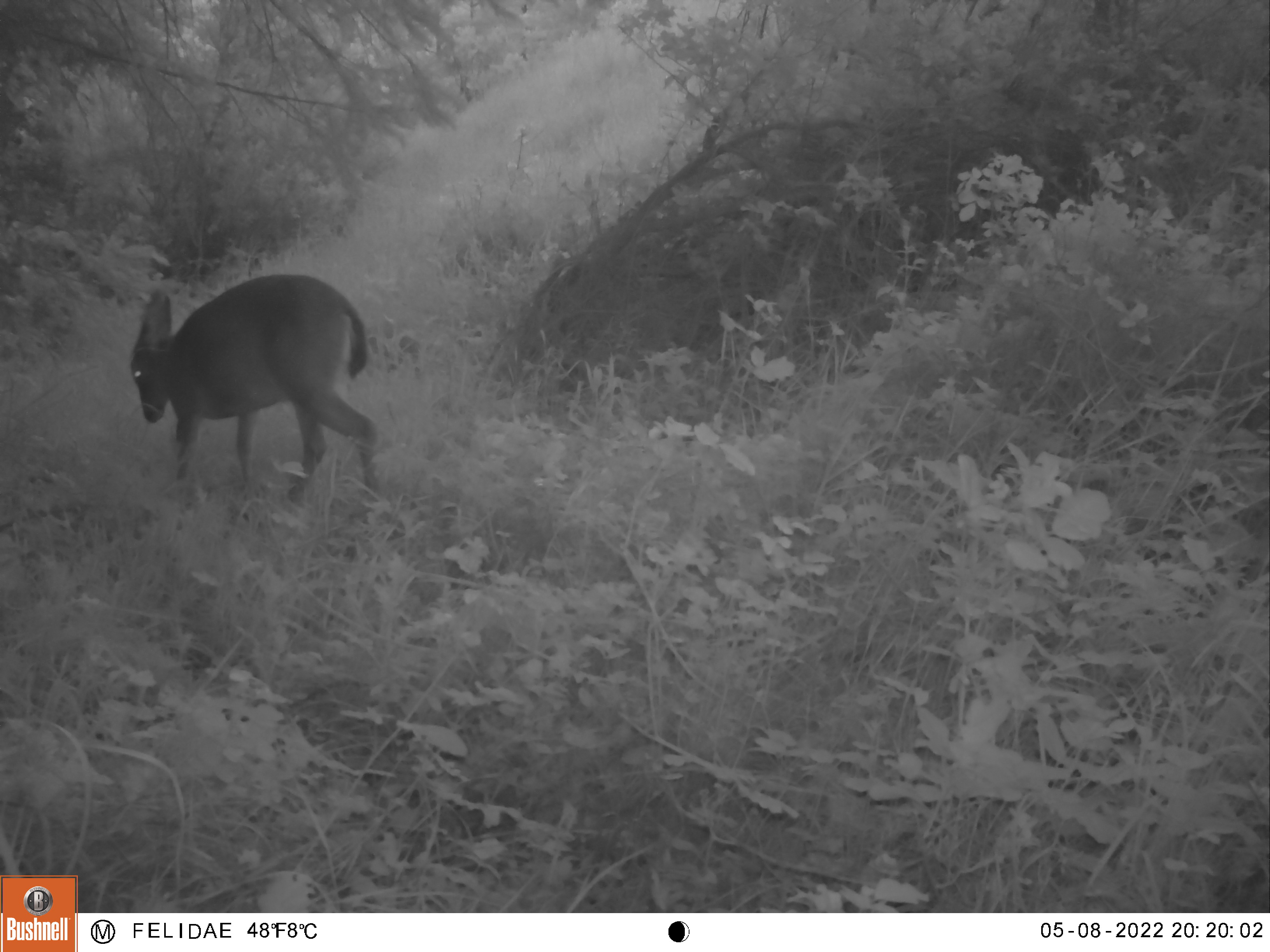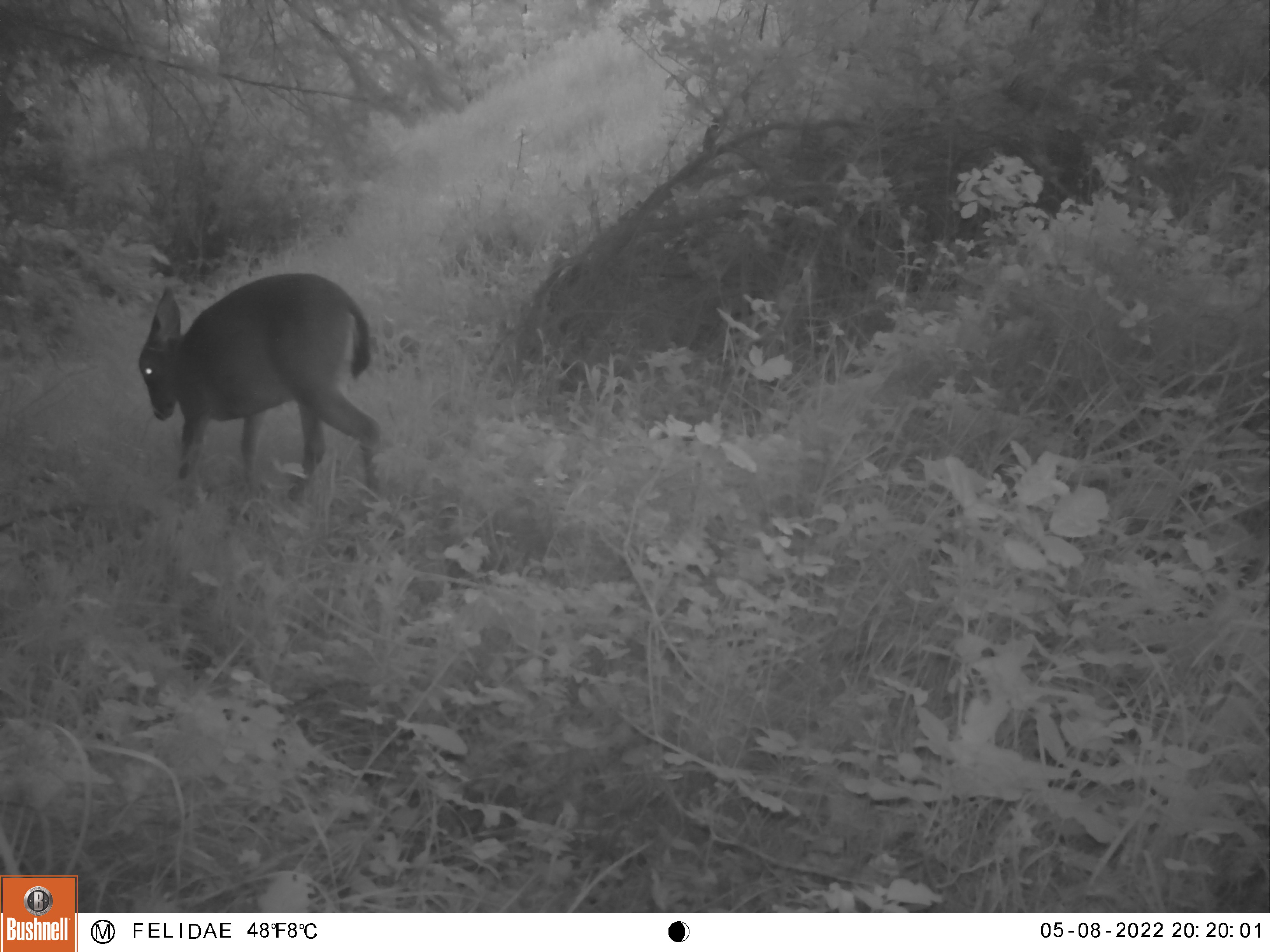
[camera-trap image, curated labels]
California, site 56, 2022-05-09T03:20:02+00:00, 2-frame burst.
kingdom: Animalia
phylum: Chordata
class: Mammalia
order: Artiodactyla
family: Cervidae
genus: Odocoileus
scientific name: Odocoileus hemionus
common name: mule deer